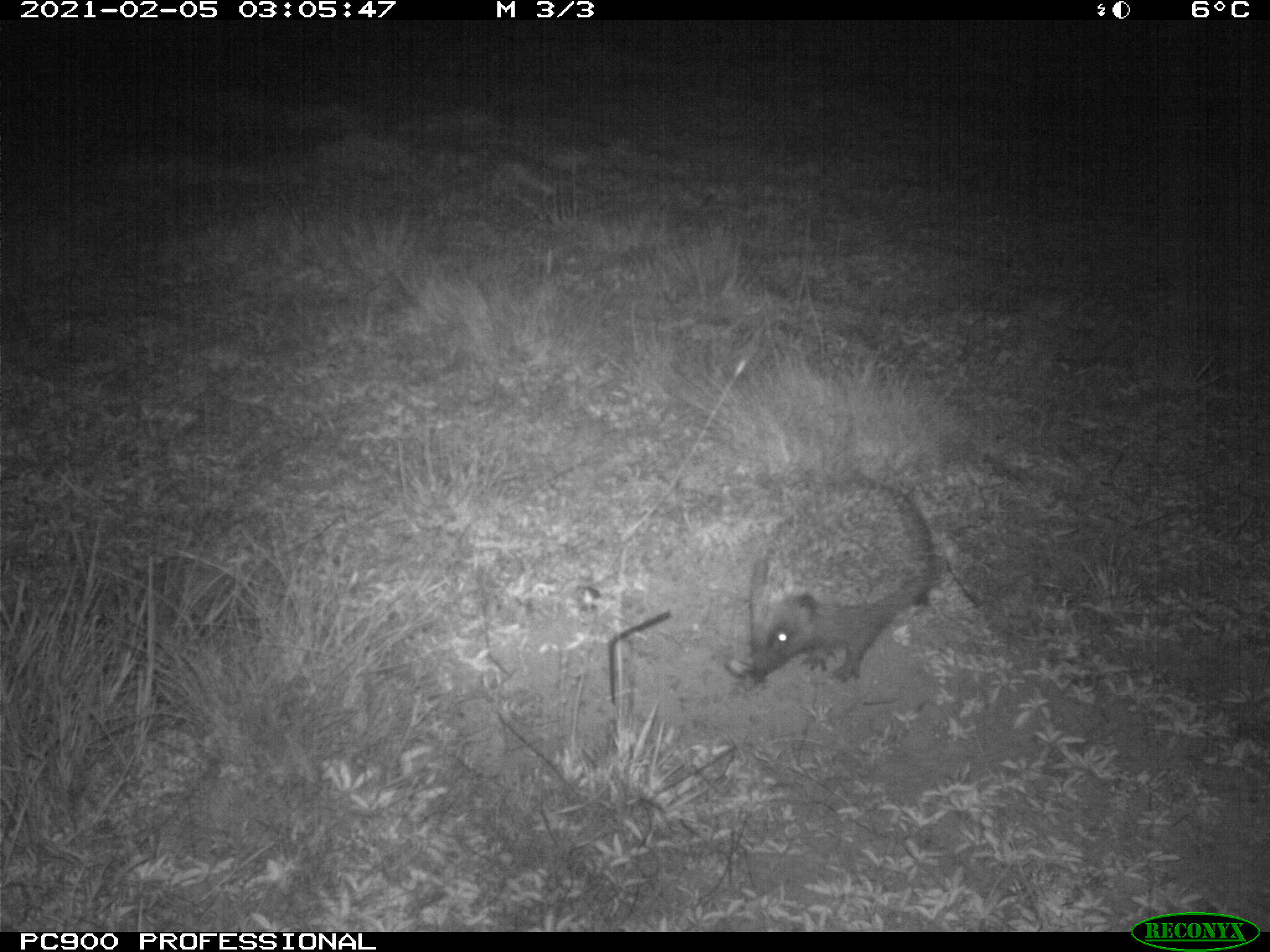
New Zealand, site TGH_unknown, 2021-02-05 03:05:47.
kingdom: Animalia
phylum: Chordata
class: Mammalia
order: Eulipotyphla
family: Erinaceidae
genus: Erinaceus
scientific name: Erinaceus europaeus europaeus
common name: european hedgehog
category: hedgehog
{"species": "hedgehog (european hedgehog) (Erinaceus europaeus europaeus)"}